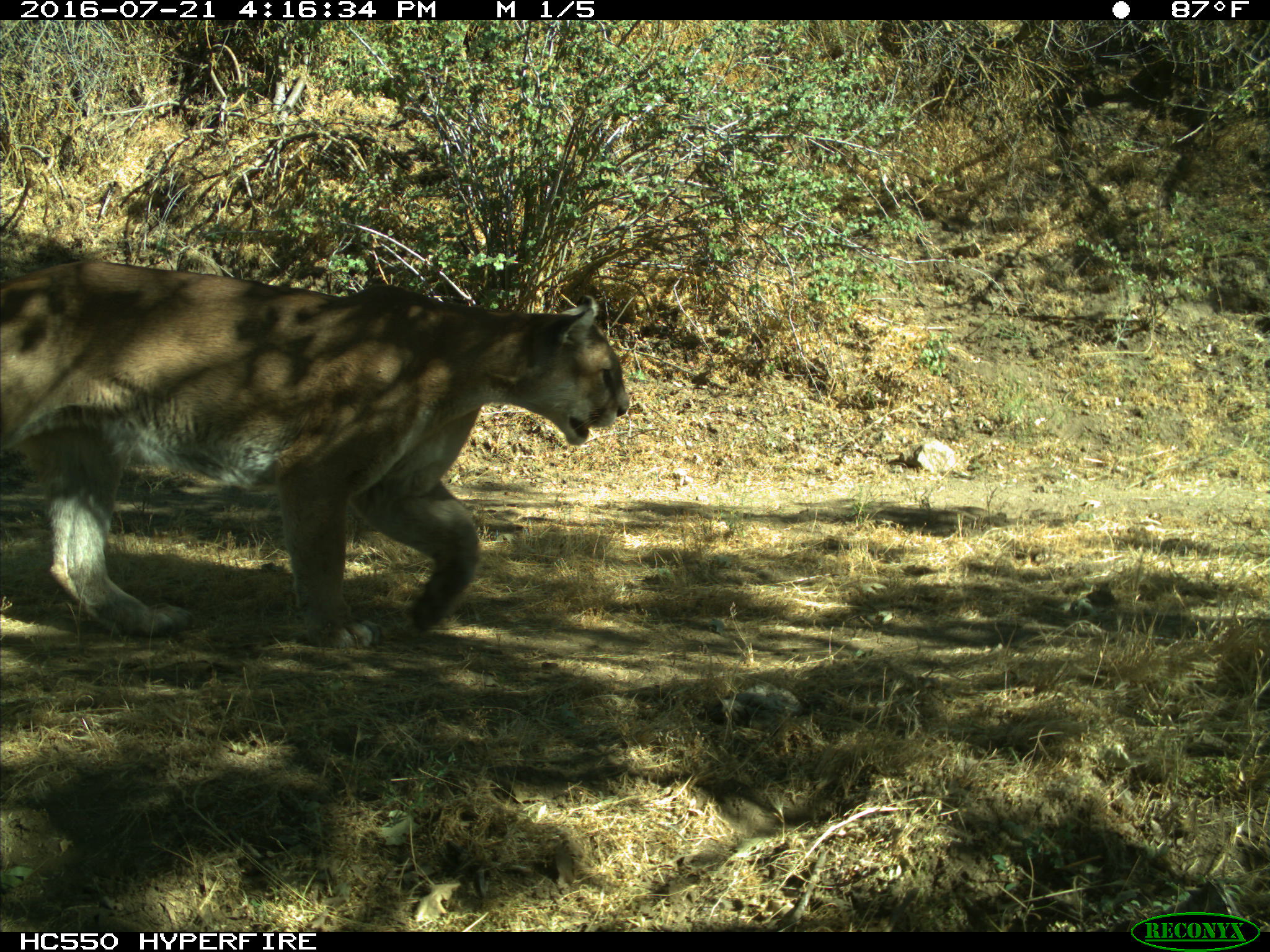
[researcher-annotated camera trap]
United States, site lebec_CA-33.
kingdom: Animalia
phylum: Chordata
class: Mammalia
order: Carnivora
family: Felidae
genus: Puma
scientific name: Puma concolor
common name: mountain lion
Puma concolor (mountain lion).